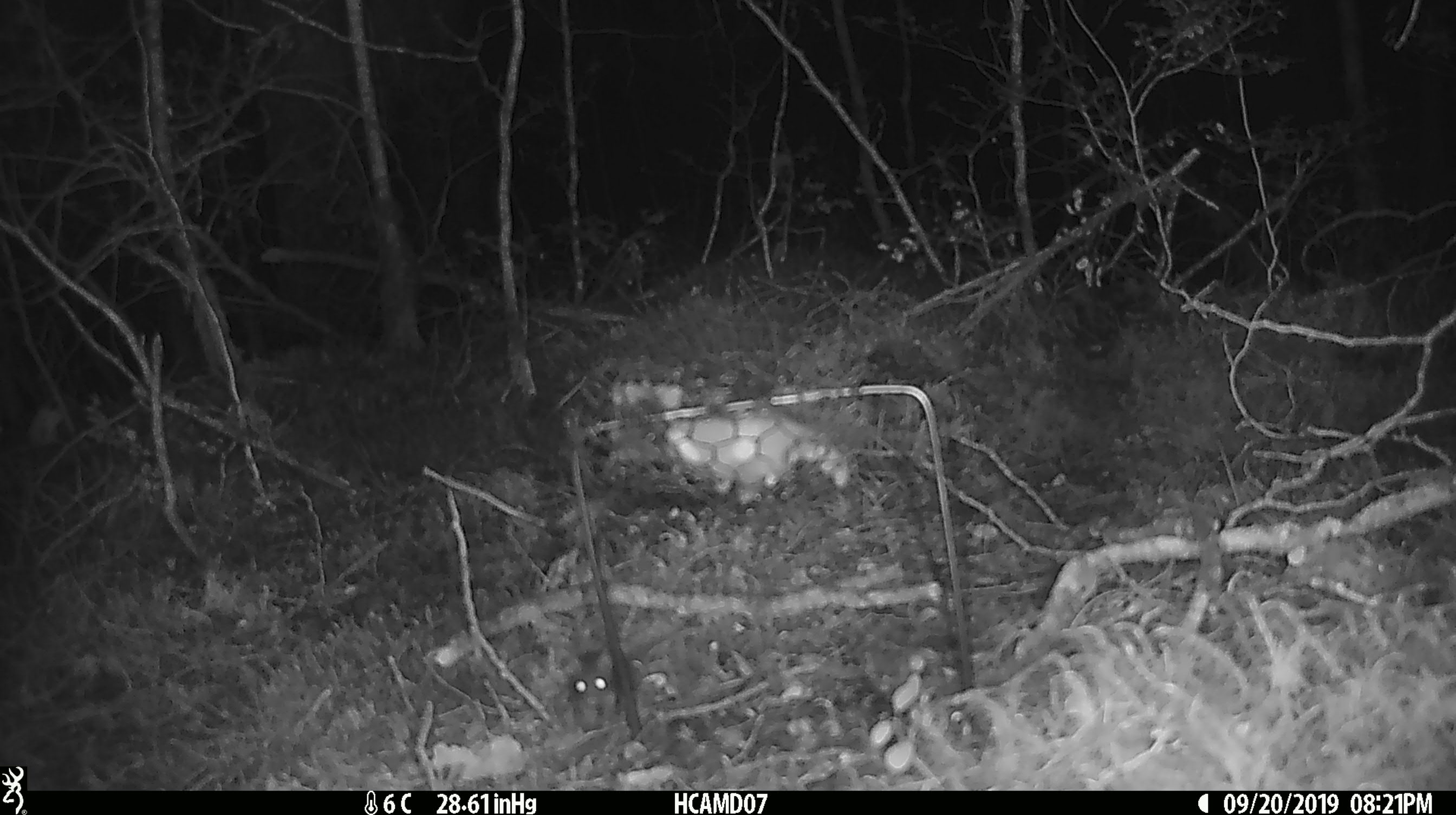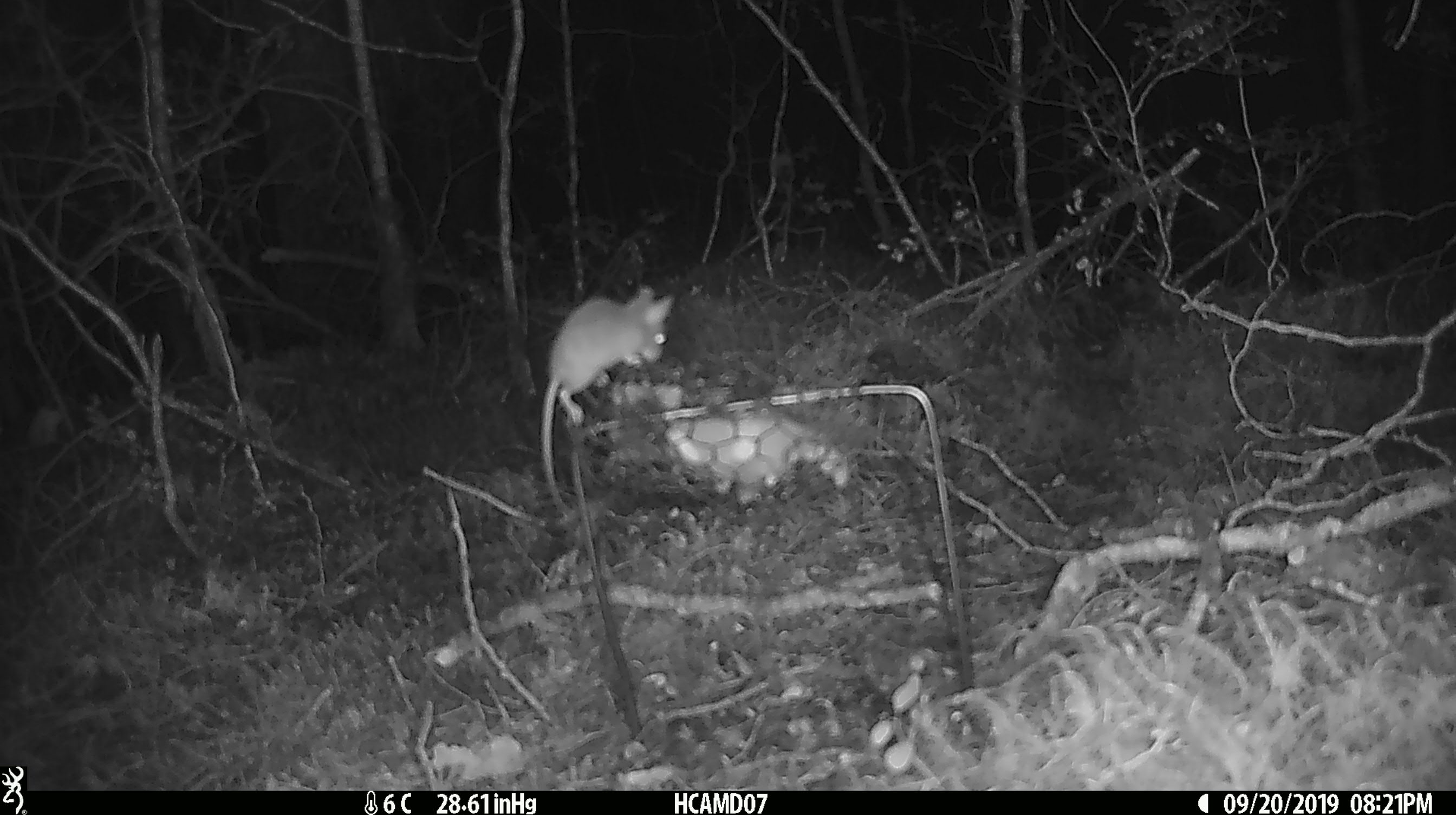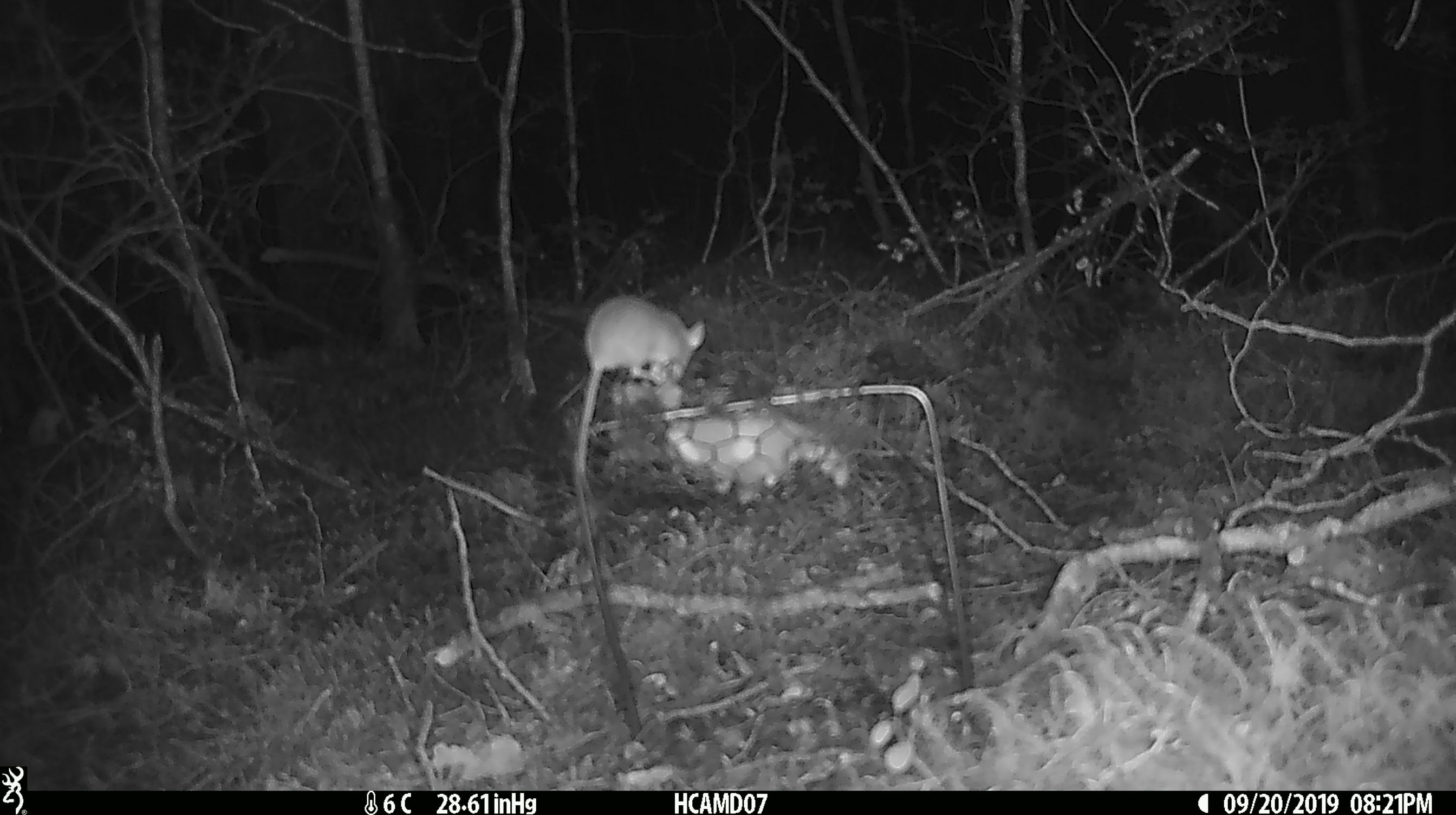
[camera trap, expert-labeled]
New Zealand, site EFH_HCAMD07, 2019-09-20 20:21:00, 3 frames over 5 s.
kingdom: Animalia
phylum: Chordata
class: Mammalia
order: Rodentia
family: Muridae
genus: Mus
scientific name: Mus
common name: mouse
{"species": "mouse (Mus)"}